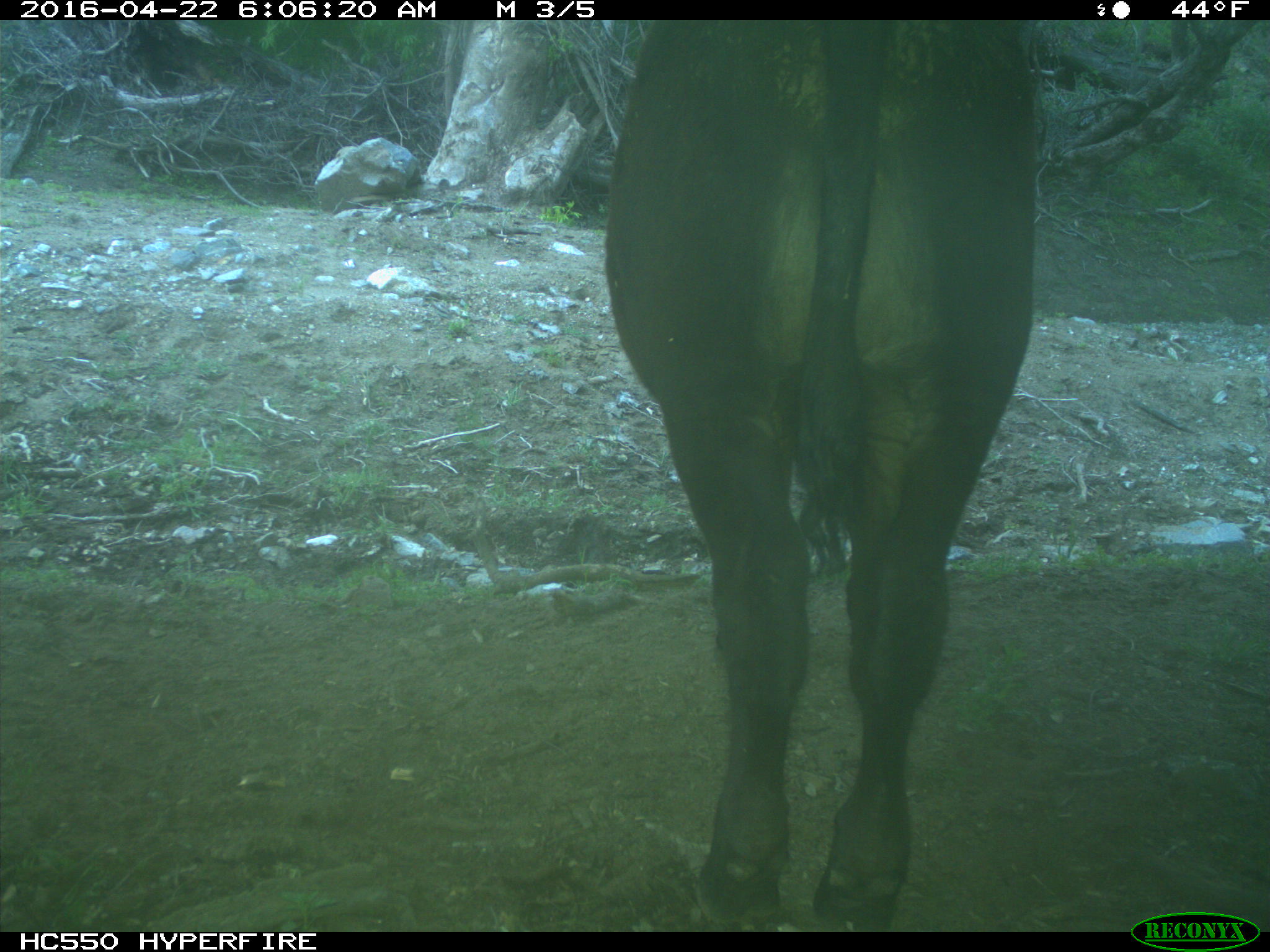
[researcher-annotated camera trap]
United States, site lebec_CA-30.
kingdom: Animalia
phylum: Chordata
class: Mammalia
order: Artiodactyla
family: Bovidae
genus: Bos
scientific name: Bos taurus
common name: domestic cow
Bos taurus (domestic cow).